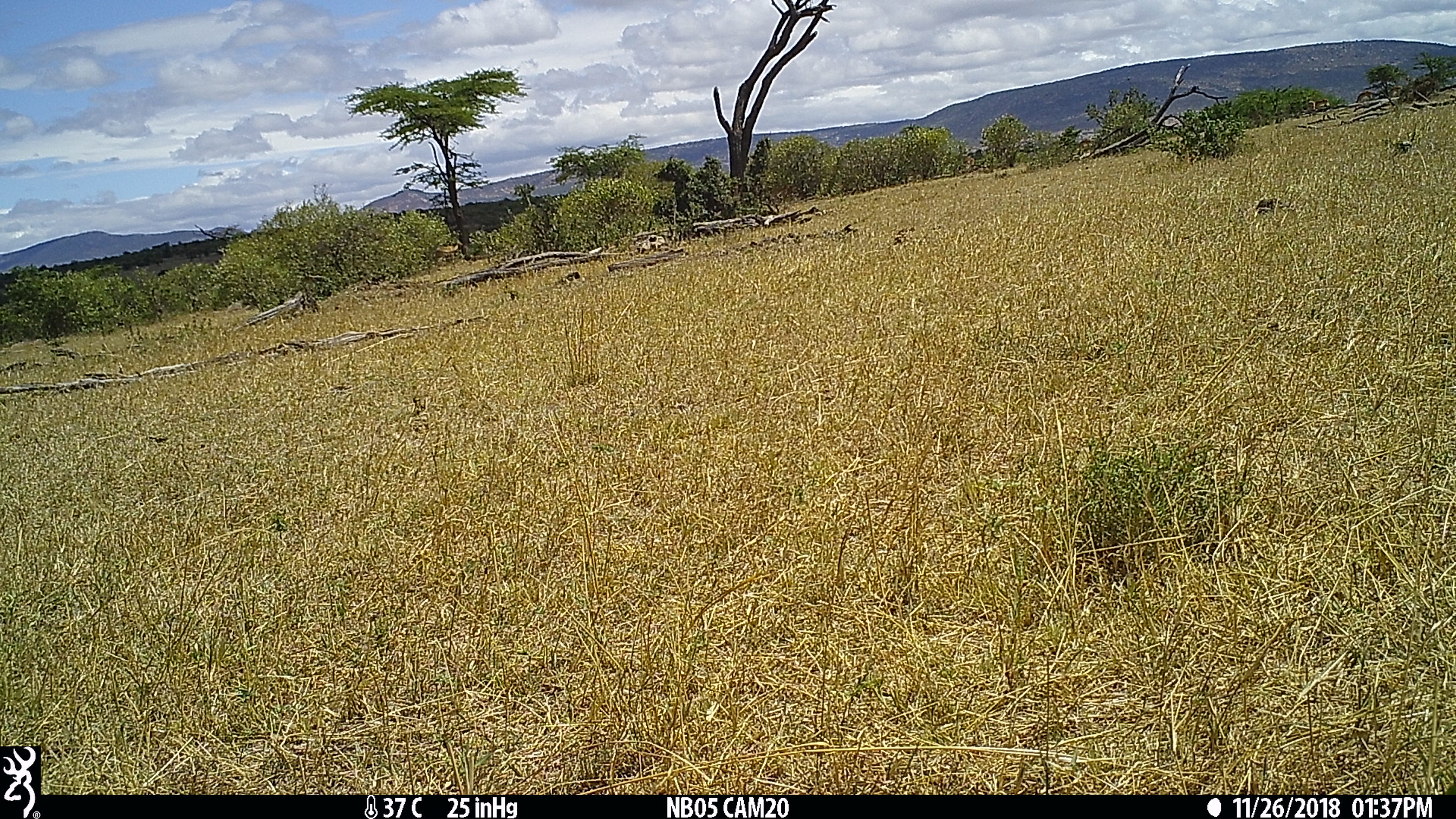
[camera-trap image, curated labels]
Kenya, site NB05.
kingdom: Animalia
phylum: Chordata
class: Mammalia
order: Artiodactyla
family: Bovidae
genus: Aepyceros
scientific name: Aepyceros melampus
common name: impala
Impala (Aepyceros melampus).